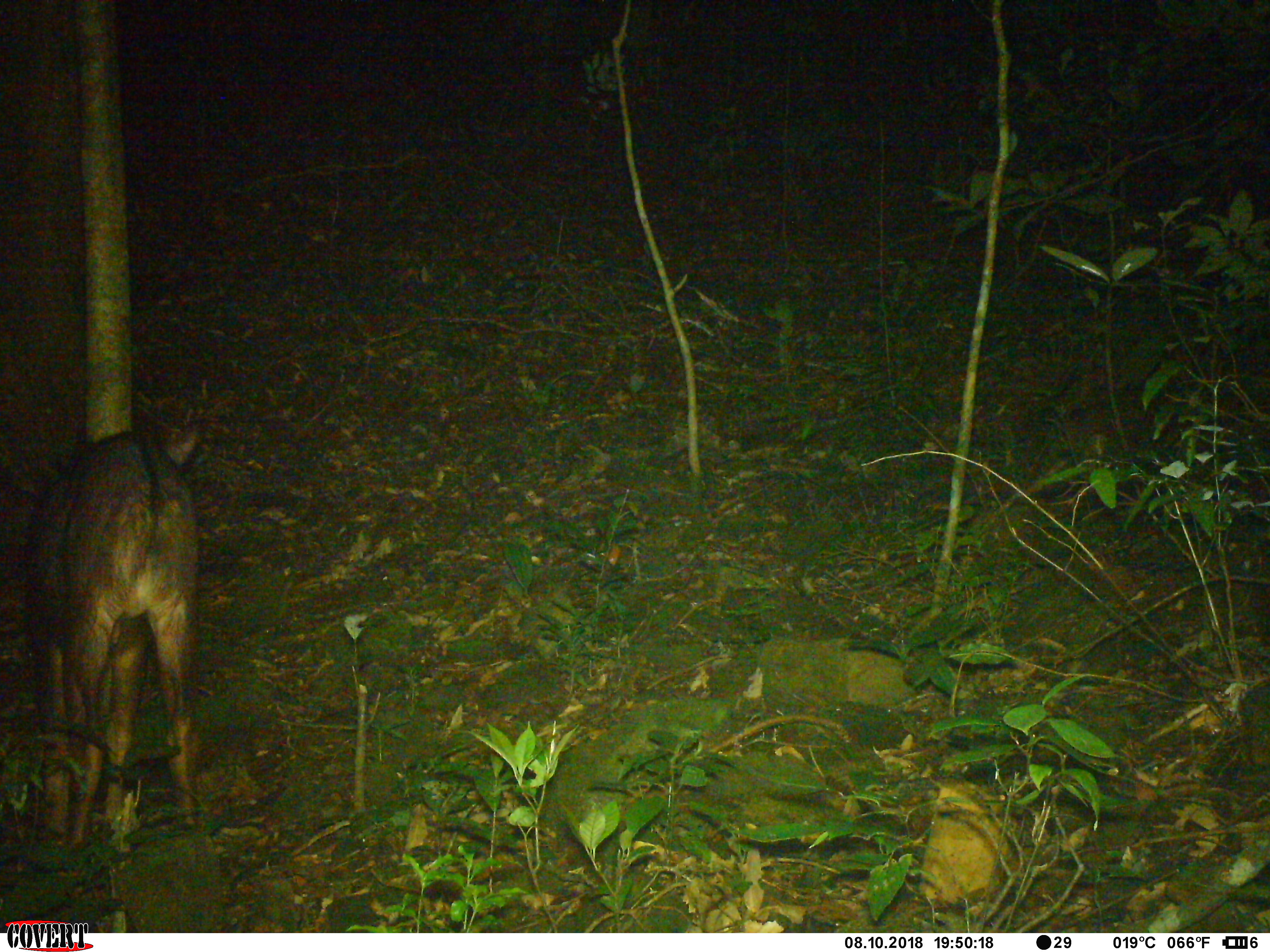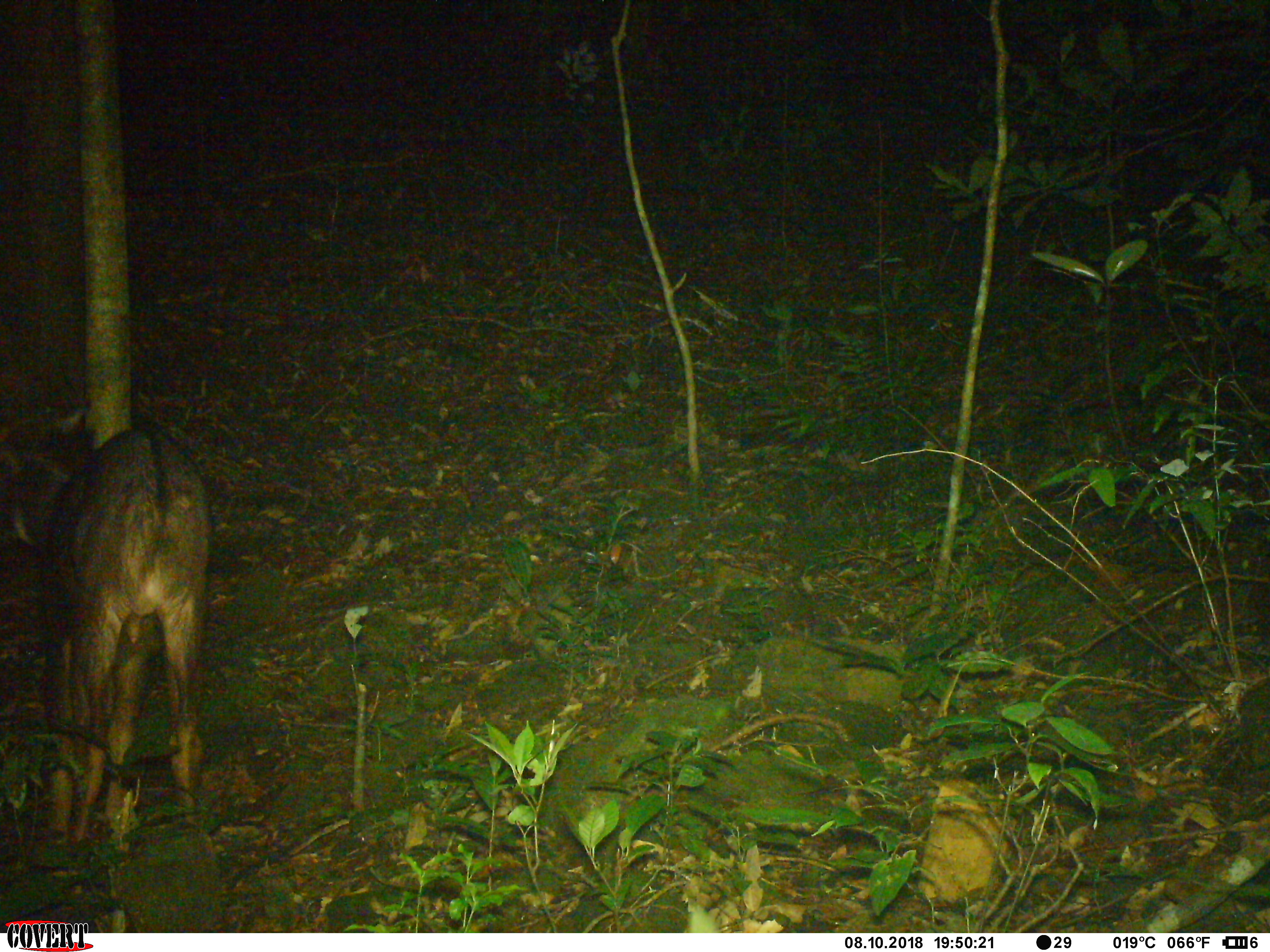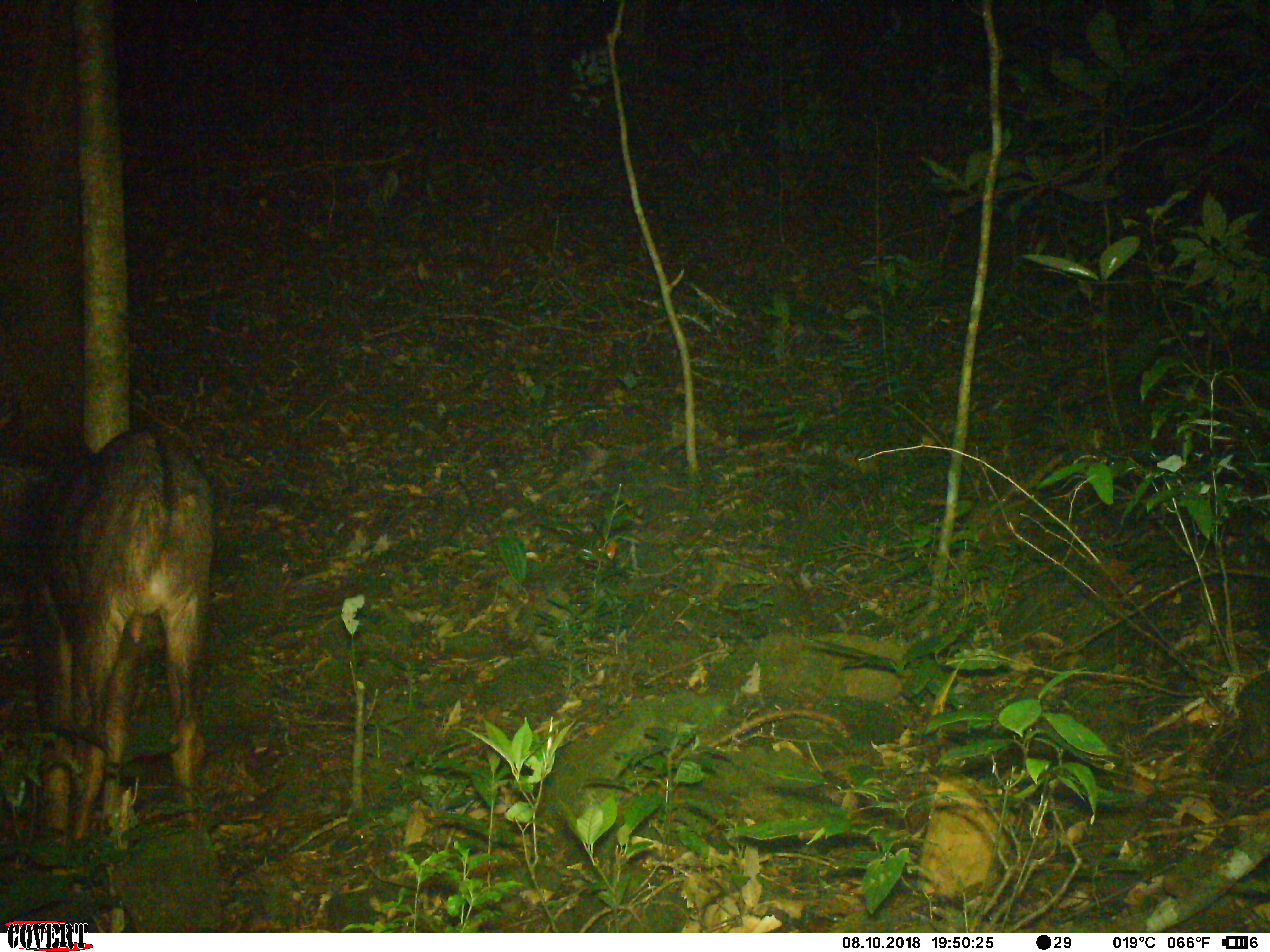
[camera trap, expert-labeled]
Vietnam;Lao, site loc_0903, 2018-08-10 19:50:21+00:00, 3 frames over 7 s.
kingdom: Animalia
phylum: Chordata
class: Mammalia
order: Artiodactyla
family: Bovidae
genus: Capricornis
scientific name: Capricornis sumatraensis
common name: chinese serow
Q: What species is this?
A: Chinese serow (Capricornis sumatraensis).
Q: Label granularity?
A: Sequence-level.